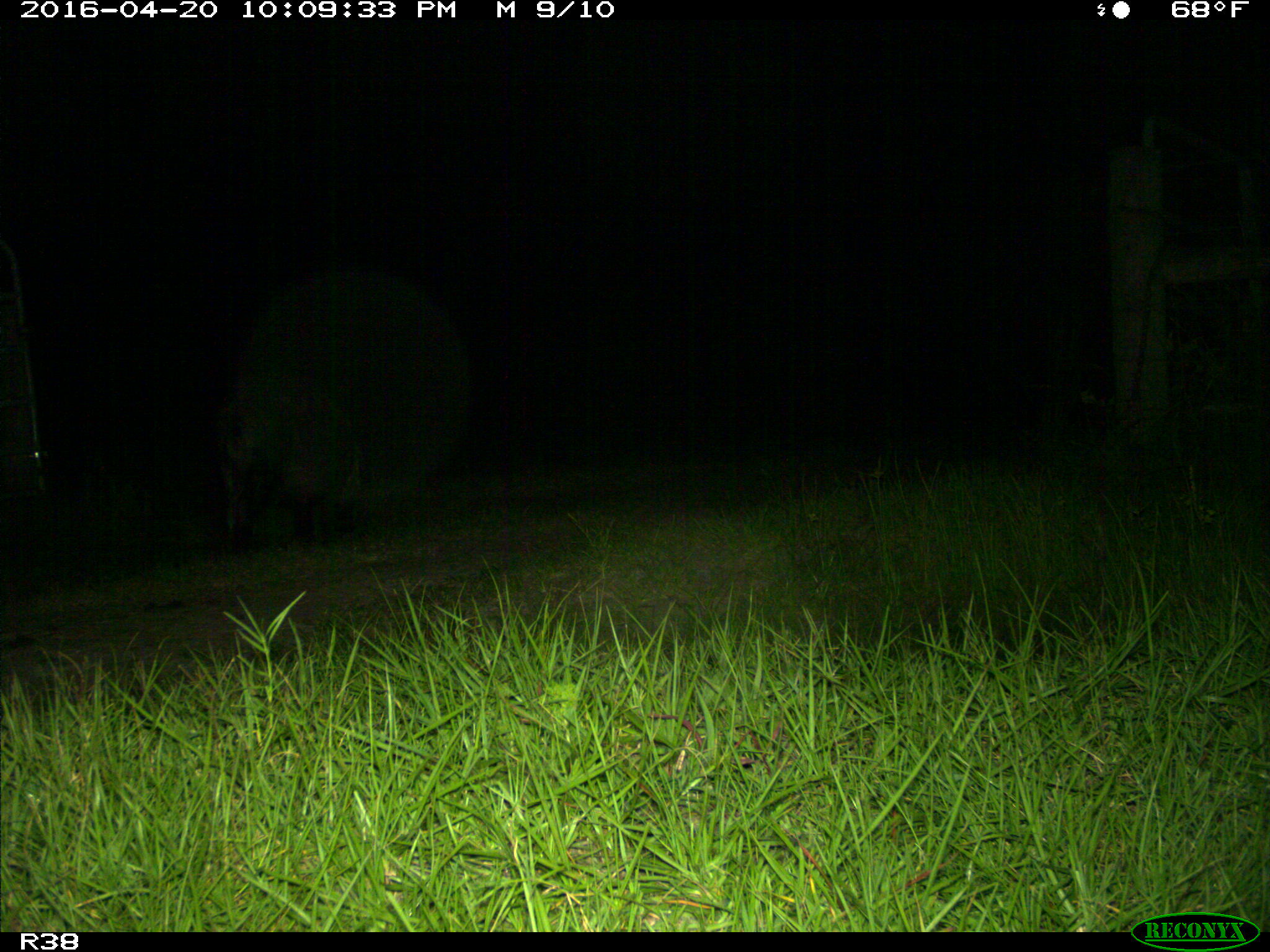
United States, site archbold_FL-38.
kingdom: Animalia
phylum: Chordata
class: Mammalia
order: Artiodactyla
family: Suidae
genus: Sus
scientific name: Sus scrofa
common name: wild boar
Sus scrofa (wild boar).